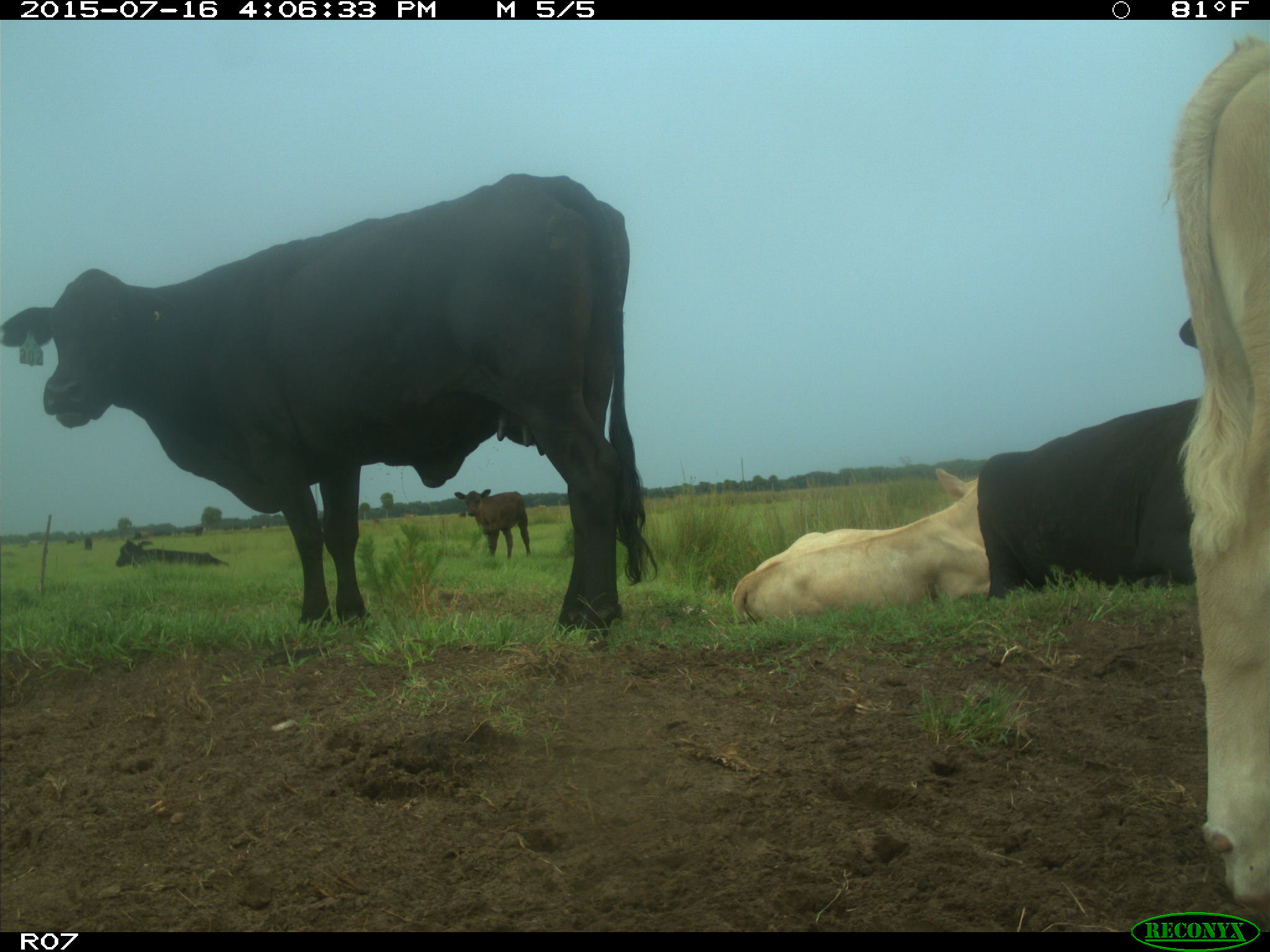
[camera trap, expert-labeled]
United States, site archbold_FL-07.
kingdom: Animalia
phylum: Chordata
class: Mammalia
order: Artiodactyla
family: Bovidae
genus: Bos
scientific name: Bos taurus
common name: domestic cow